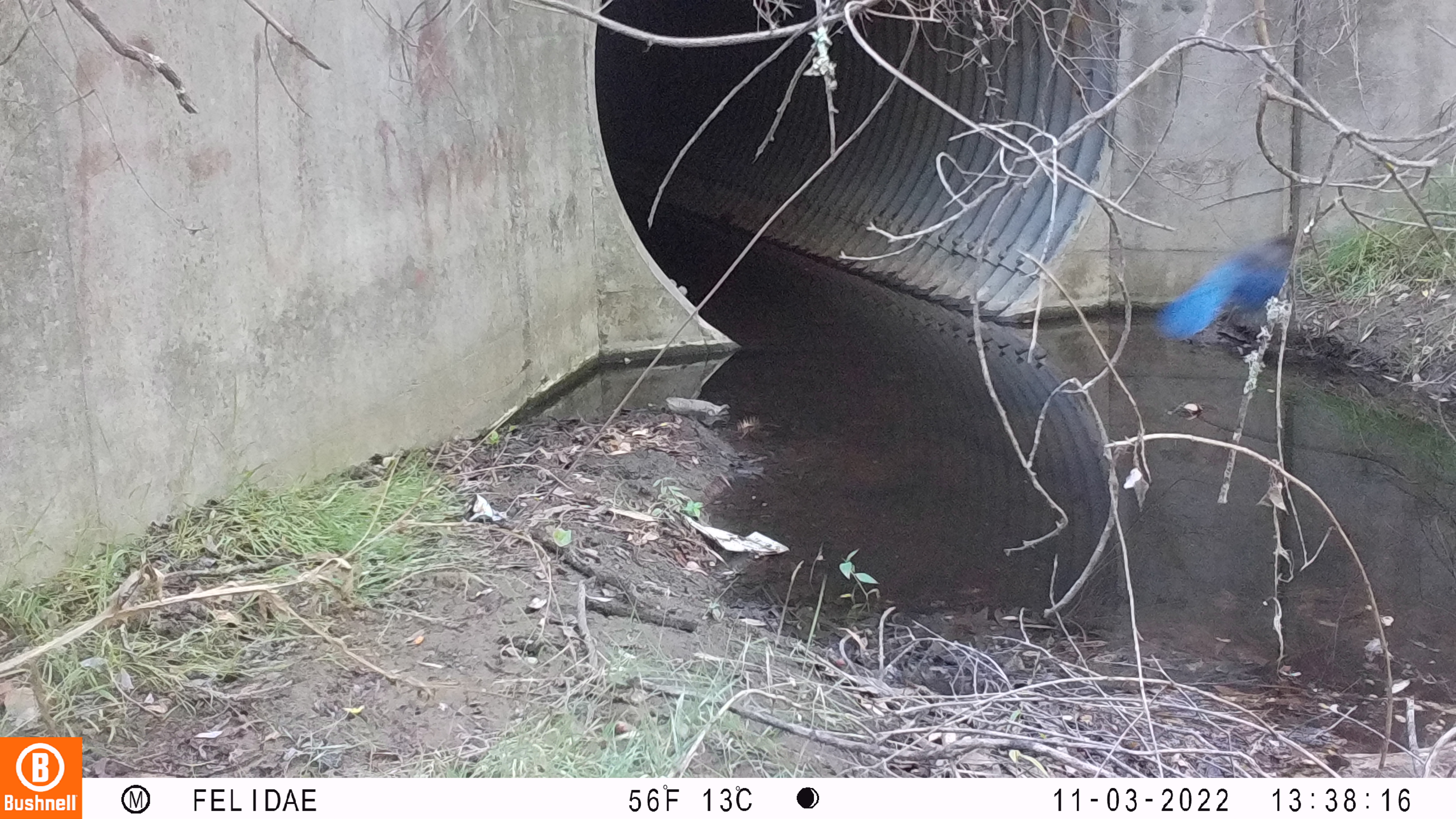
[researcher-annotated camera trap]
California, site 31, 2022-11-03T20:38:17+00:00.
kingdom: Animalia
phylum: Chordata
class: Aves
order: Passeriformes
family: Corvidae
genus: Cyanocitta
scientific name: Cyanocitta stelleri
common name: steller's jay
Steller's jay (Cyanocitta stelleri).